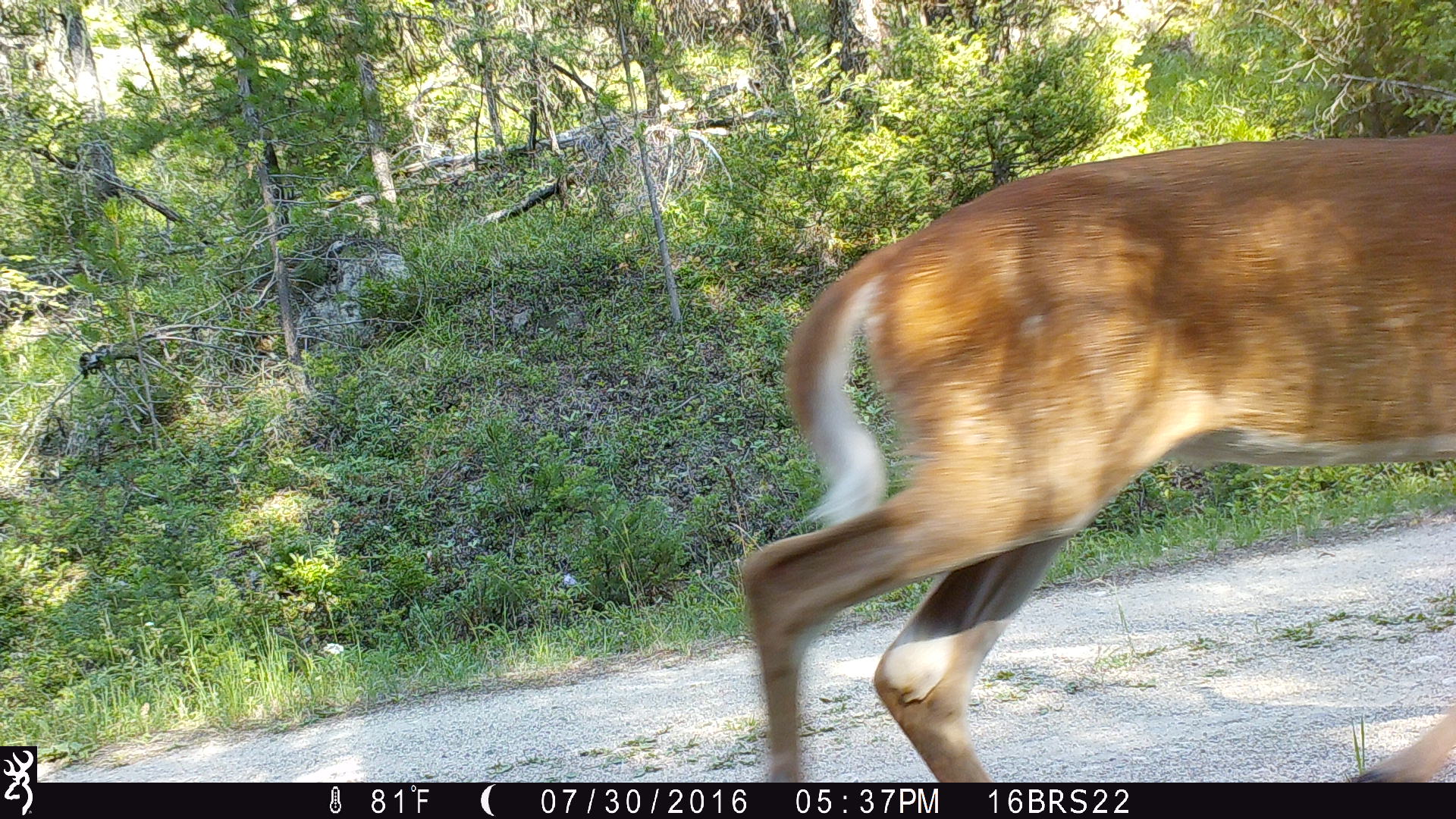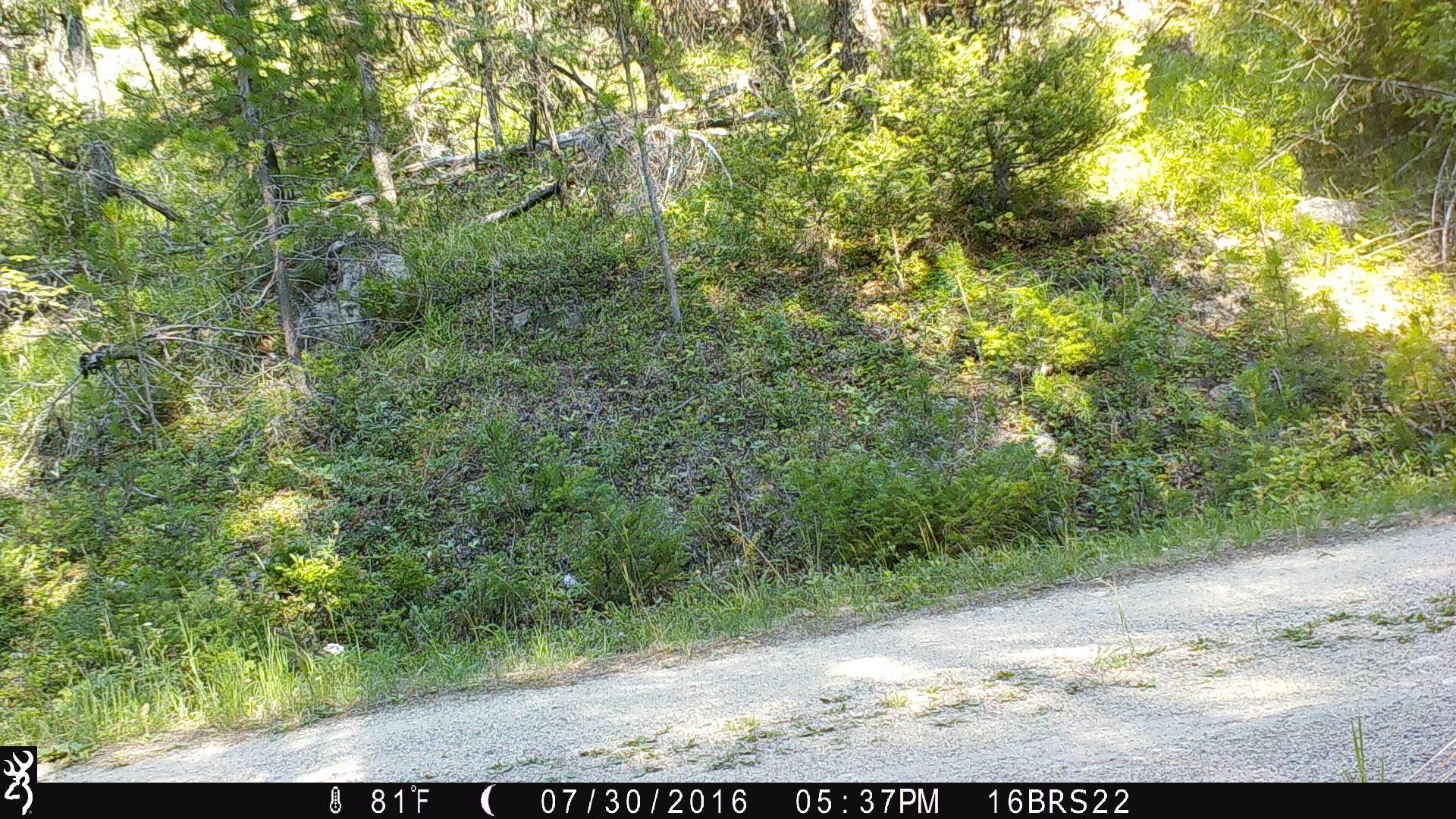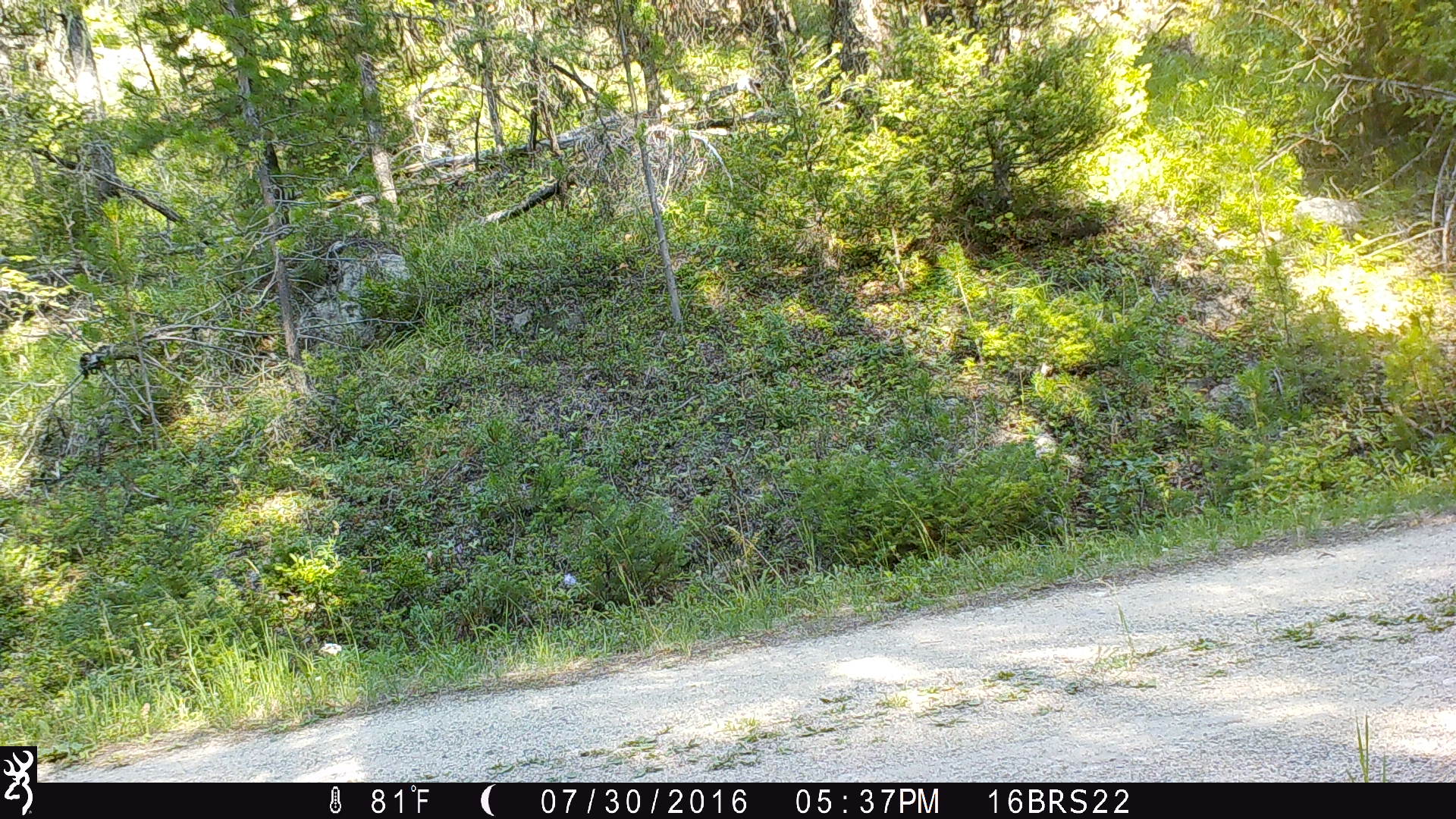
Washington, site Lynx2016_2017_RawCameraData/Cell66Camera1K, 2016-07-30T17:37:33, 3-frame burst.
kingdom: Animalia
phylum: Chordata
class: Mammalia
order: Artiodactyla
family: Cervidae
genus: Odocoileus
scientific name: Odocoileus virginianus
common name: white-tailed deer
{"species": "Odocoileus virginianus (white-tailed deer)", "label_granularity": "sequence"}